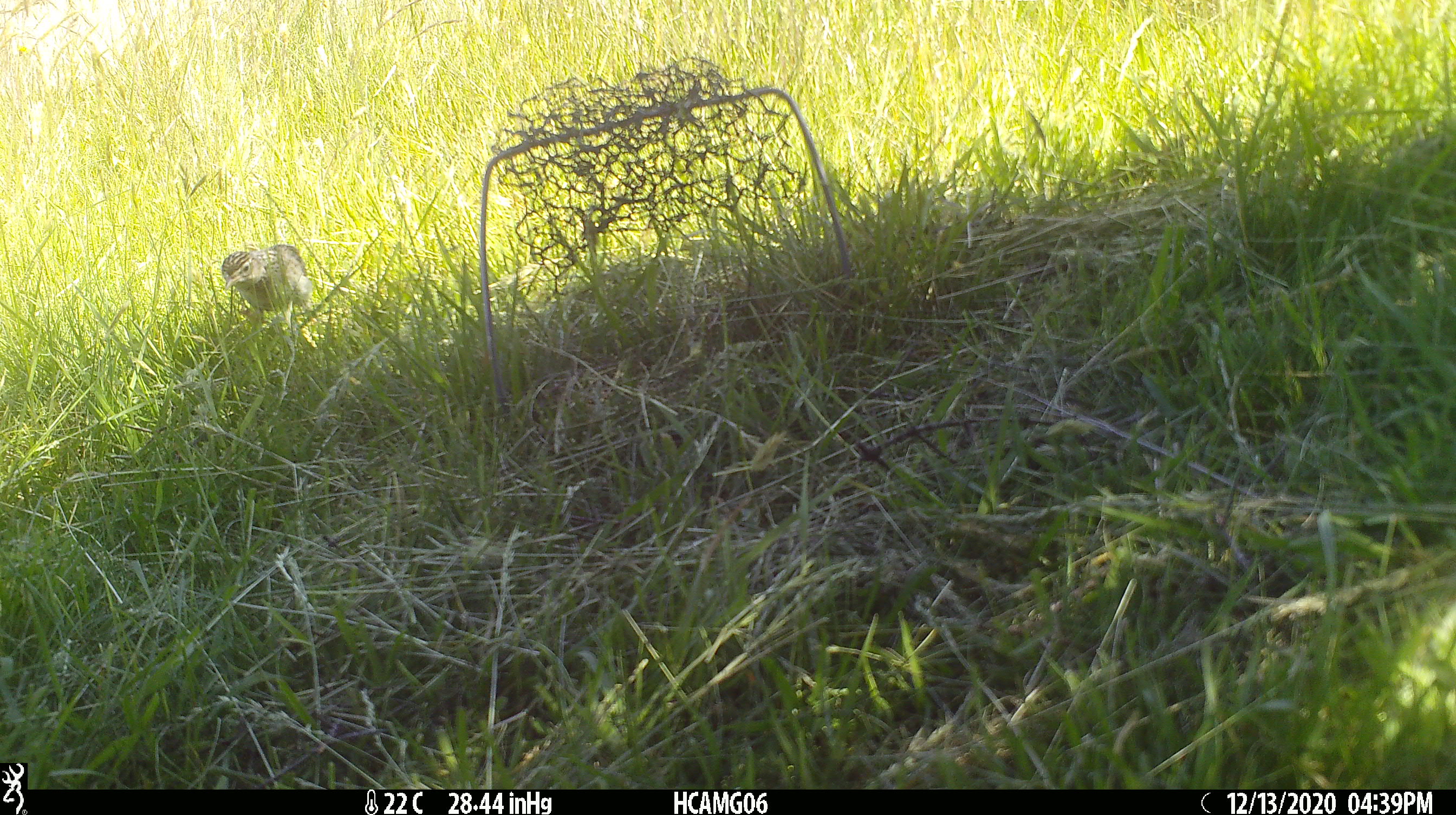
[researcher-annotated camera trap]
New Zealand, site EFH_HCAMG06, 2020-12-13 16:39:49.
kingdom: Animalia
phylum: Chordata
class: Aves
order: Passeriformes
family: Motacillidae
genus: Anthus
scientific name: Anthus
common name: pipit